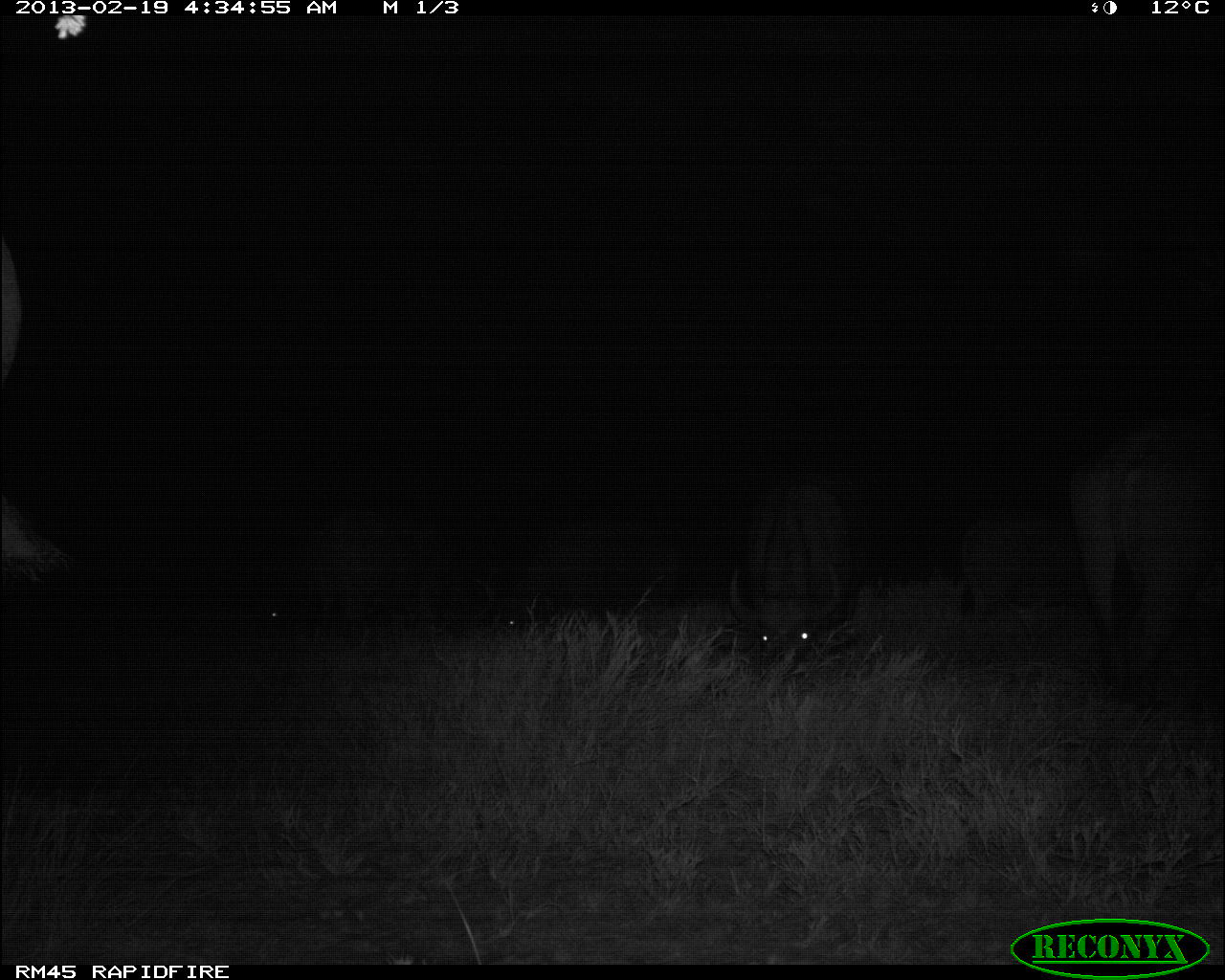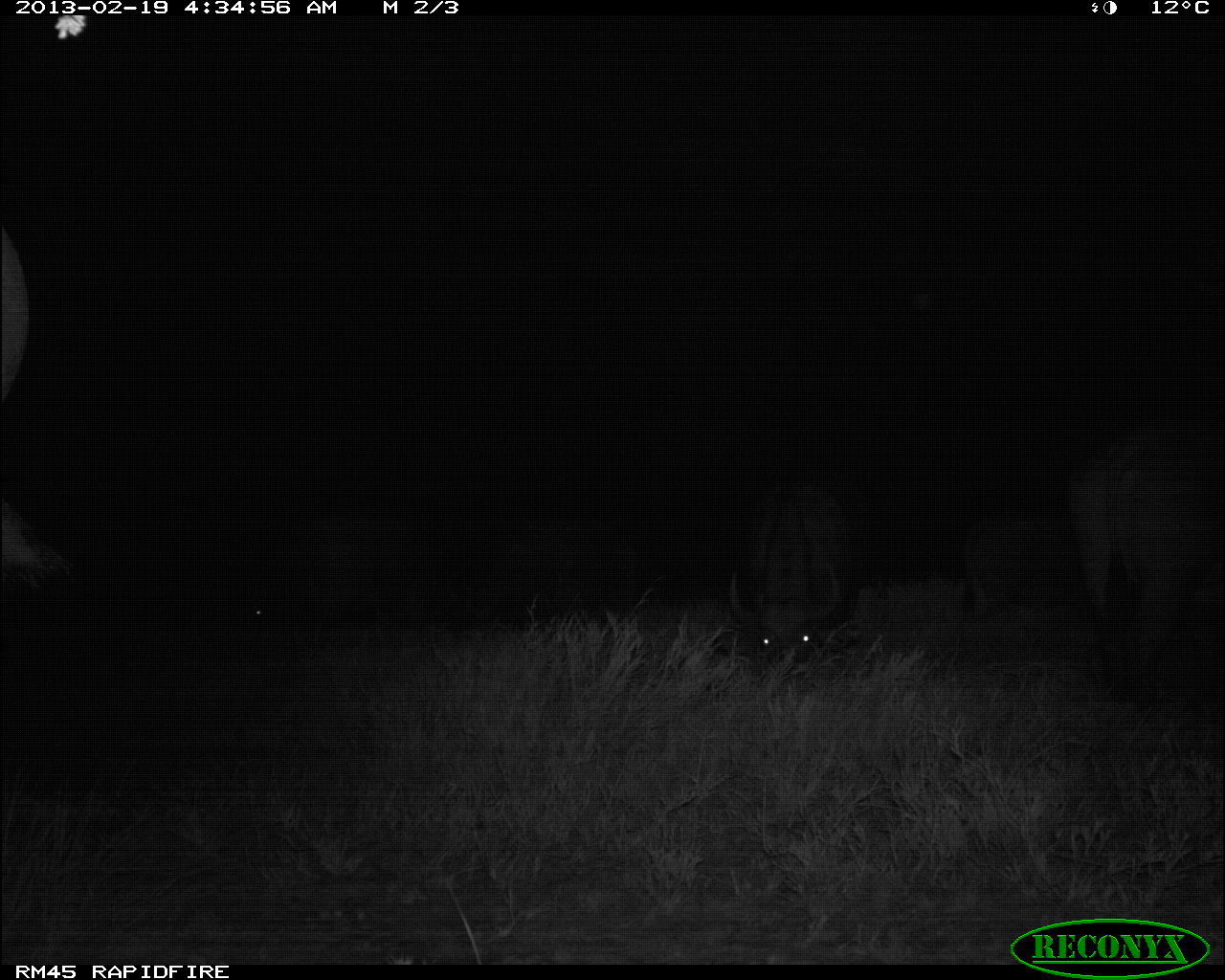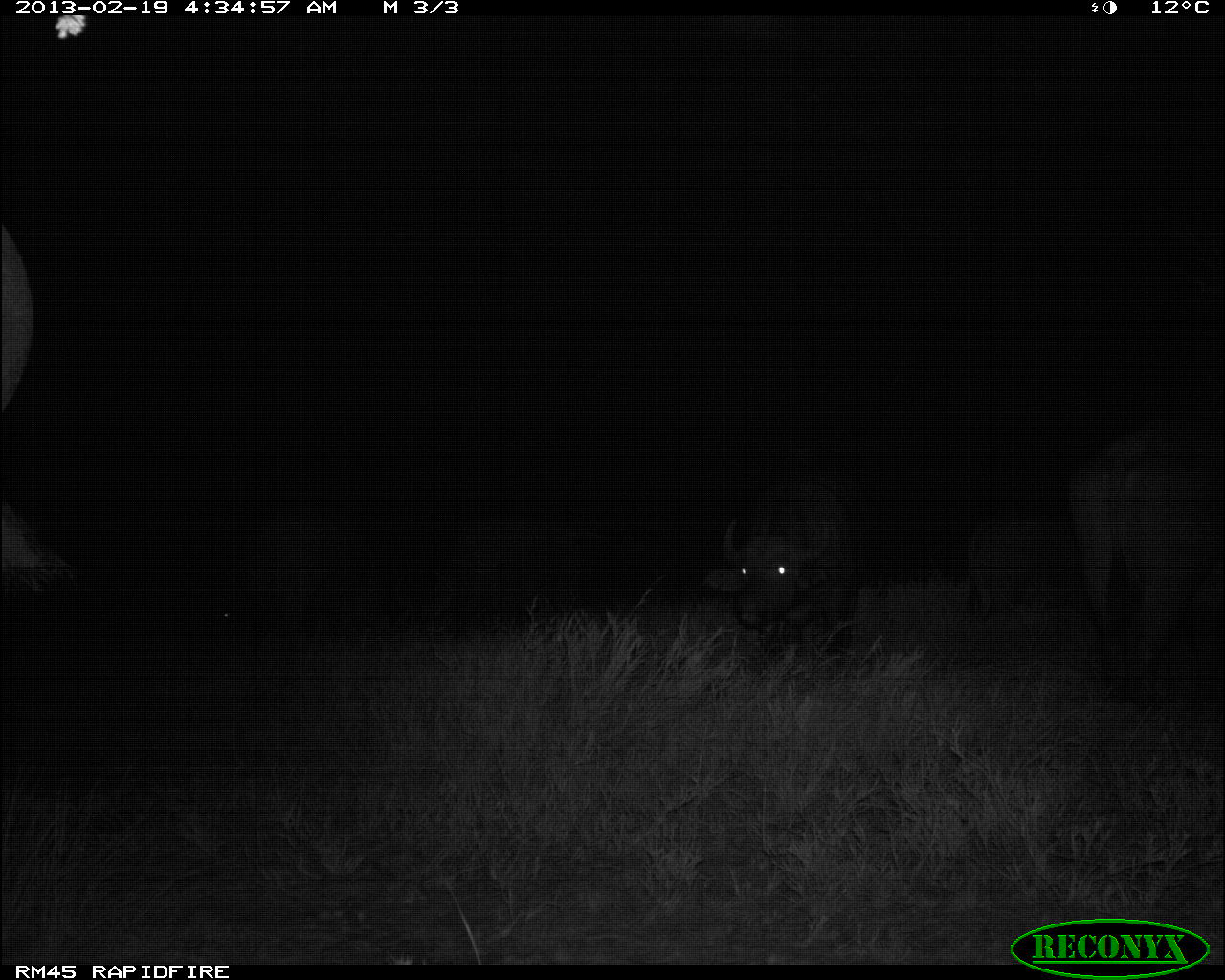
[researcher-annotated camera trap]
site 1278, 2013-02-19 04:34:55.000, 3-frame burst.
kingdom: Animalia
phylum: Chordata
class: Mammalia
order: Artiodactyla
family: Bovidae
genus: Syncerus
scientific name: Syncerus caffer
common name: african buffalo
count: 6